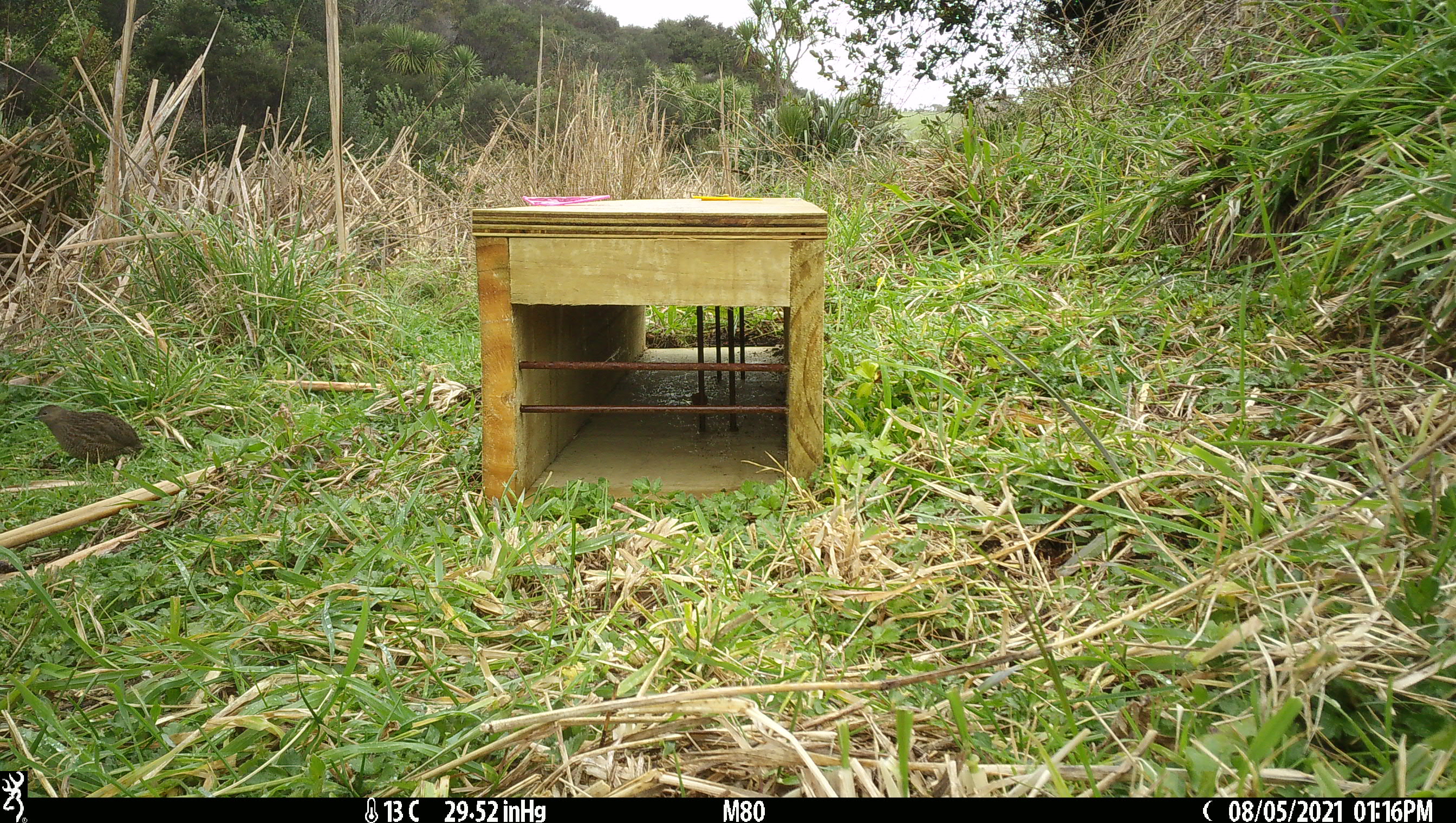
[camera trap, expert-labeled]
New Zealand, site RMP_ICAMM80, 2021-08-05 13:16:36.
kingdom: Animalia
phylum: Chordata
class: Aves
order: Galliformes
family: Phasianidae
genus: Synoicus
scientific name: Synoicus ypsilophorus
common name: brown quail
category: quail brown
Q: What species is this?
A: Quail brown (brown quail) (Synoicus ypsilophorus).